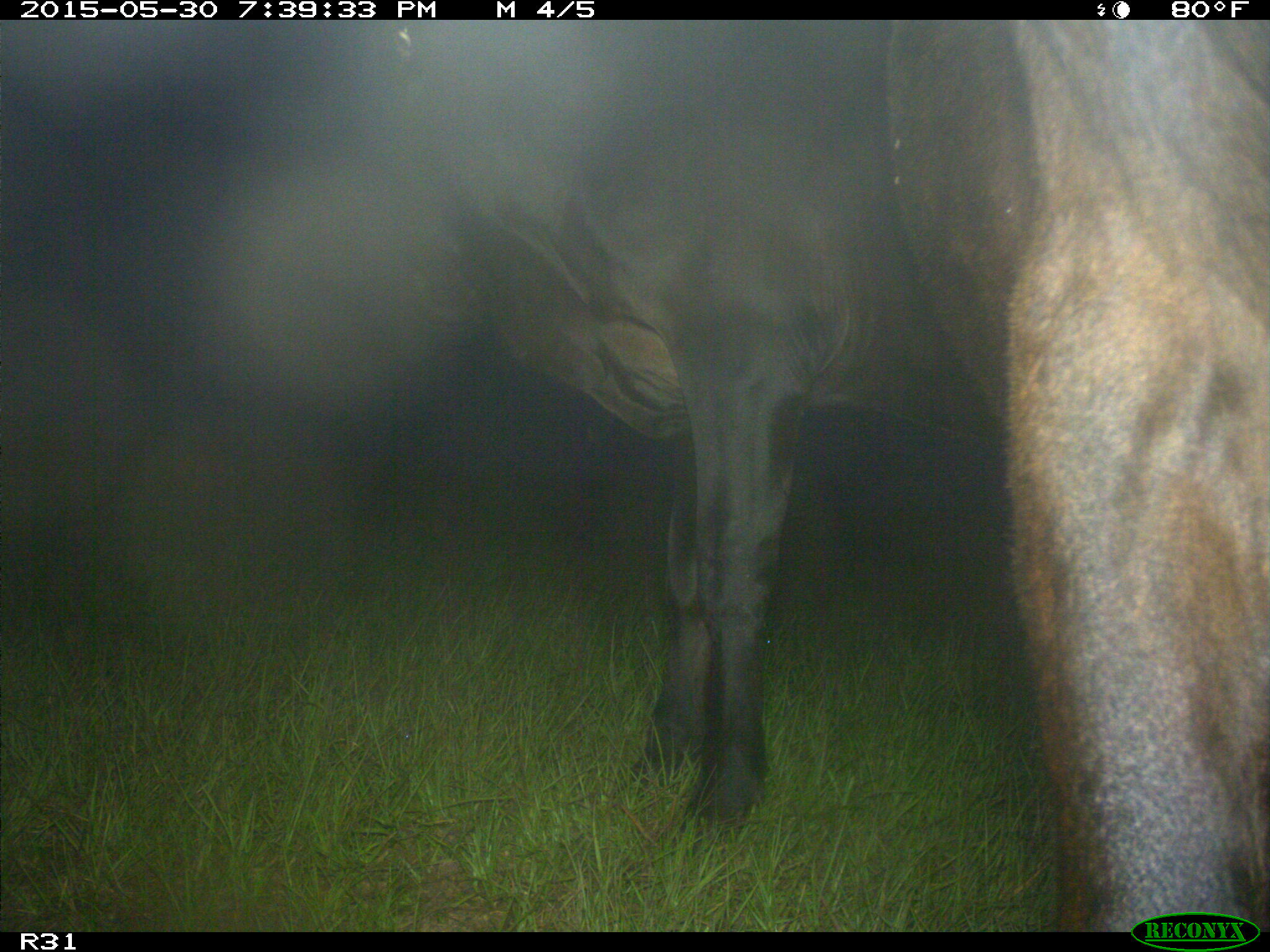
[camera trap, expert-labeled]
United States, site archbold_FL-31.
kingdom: Animalia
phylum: Chordata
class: Mammalia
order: Artiodactyla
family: Bovidae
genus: Bos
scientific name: Bos taurus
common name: domestic cow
Bos taurus (domestic cow).